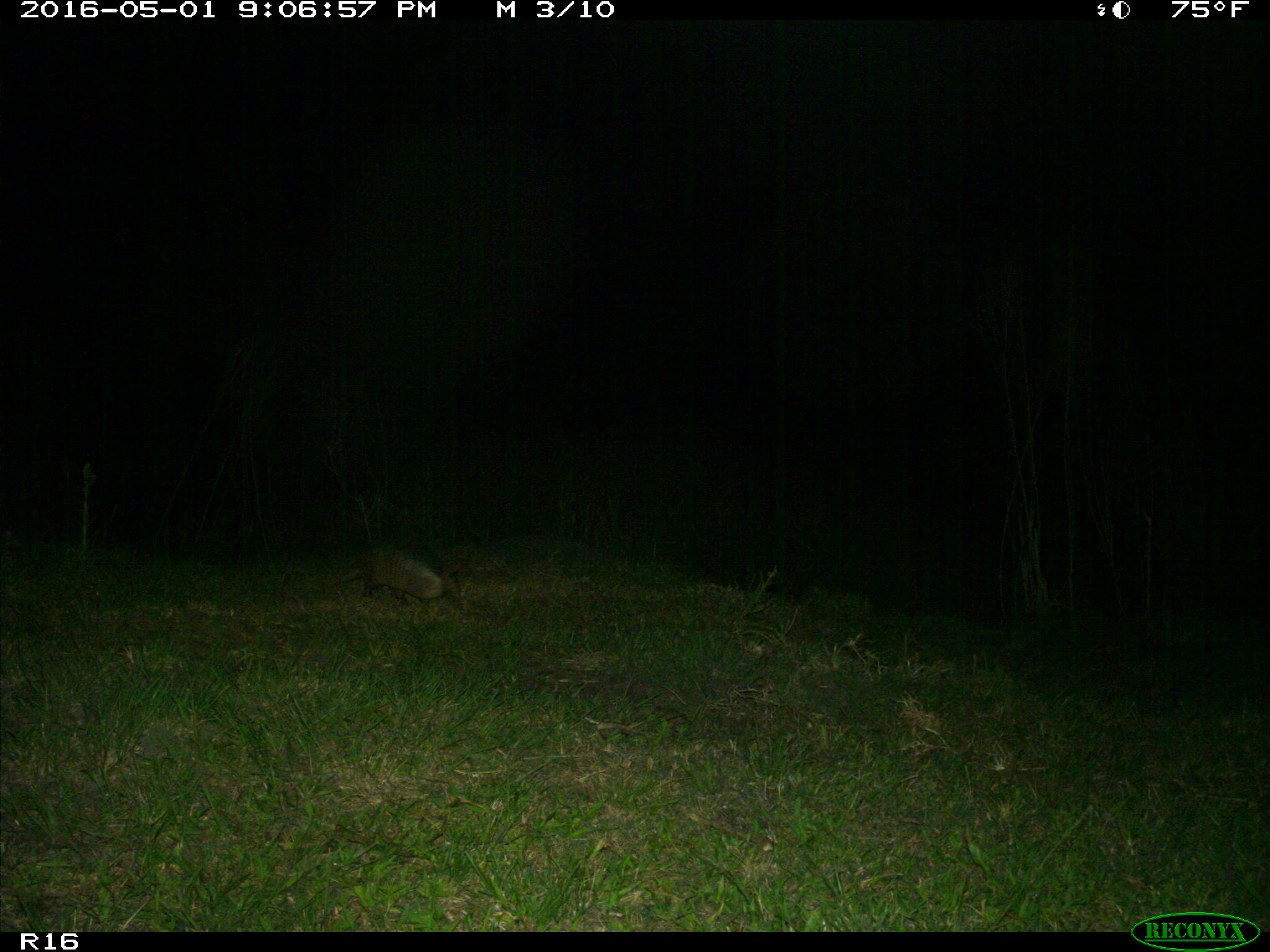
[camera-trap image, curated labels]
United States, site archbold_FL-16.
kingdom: Animalia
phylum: Chordata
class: Mammalia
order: Cingulata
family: Dasypodidae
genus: Dasypus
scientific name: Dasypus novemcinctus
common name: nine-banded armadillo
Dasypus novemcinctus (nine-banded armadillo).